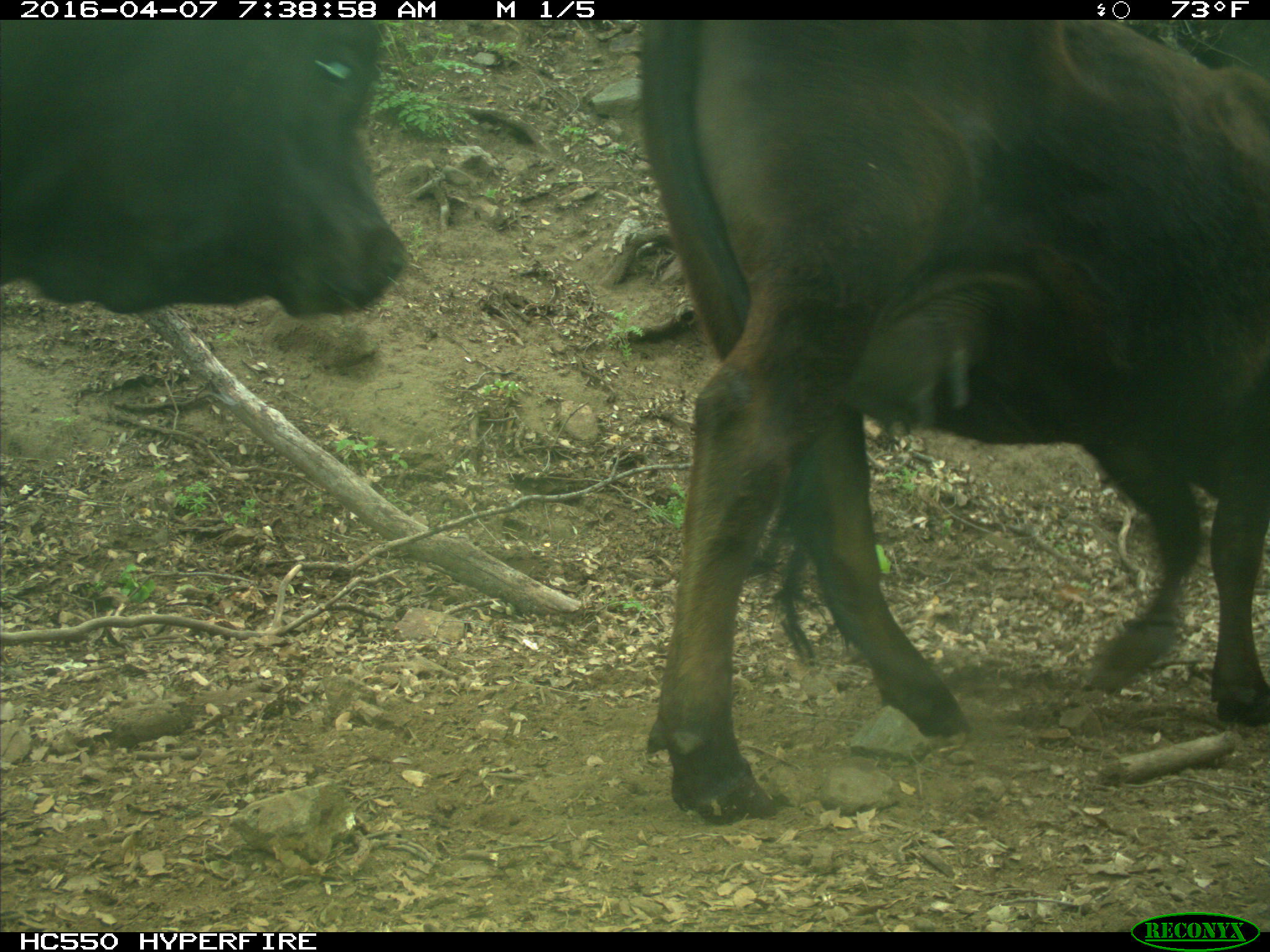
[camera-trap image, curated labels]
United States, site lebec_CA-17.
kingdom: Animalia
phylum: Chordata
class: Mammalia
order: Artiodactyla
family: Bovidae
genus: Bos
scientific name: Bos taurus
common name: domestic cow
Bos taurus (domestic cow).